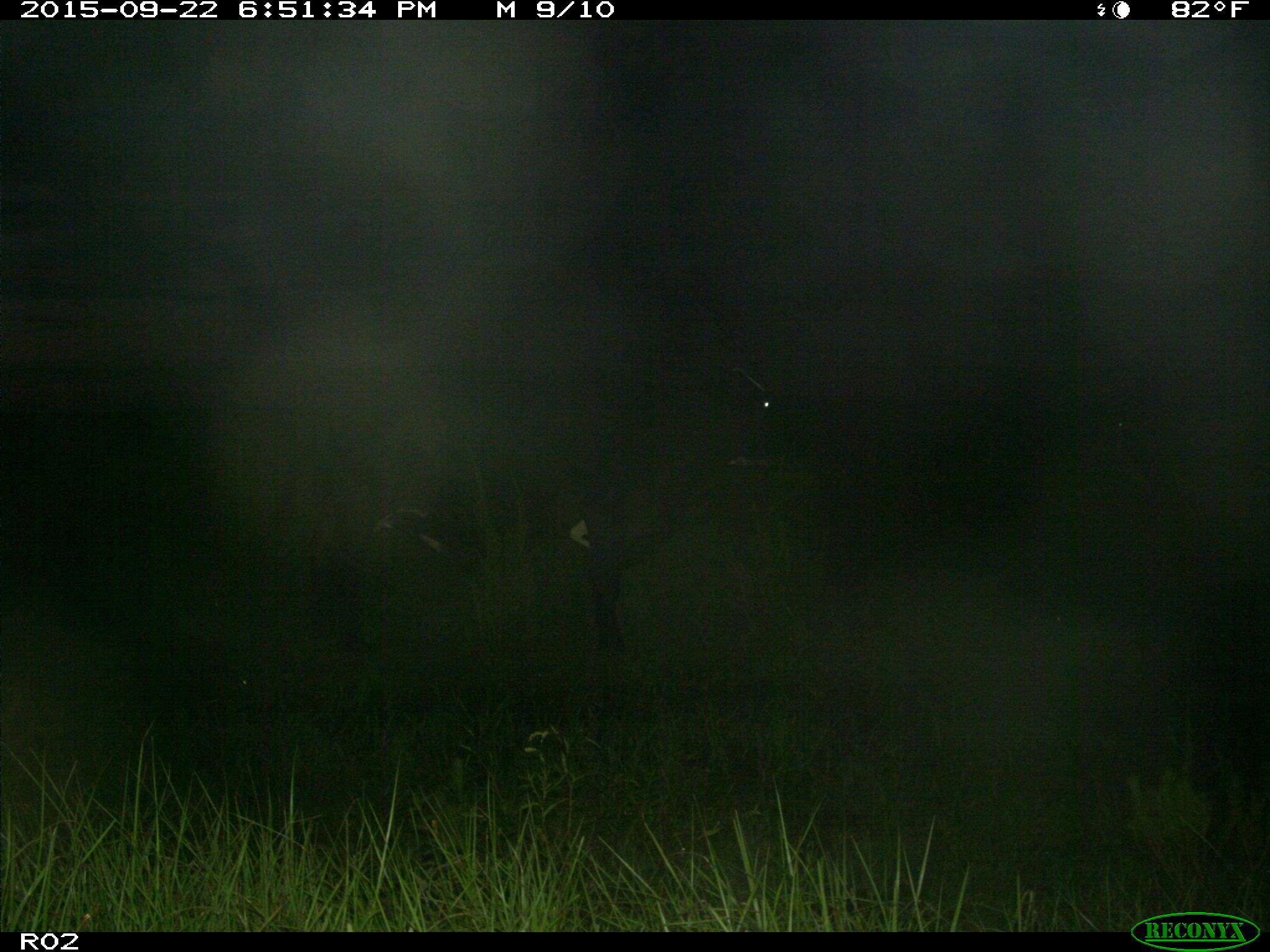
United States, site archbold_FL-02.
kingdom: Animalia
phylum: Chordata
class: Mammalia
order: Artiodactyla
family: Bovidae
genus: Bos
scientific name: Bos taurus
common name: domestic cow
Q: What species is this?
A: Bos taurus (domestic cow).